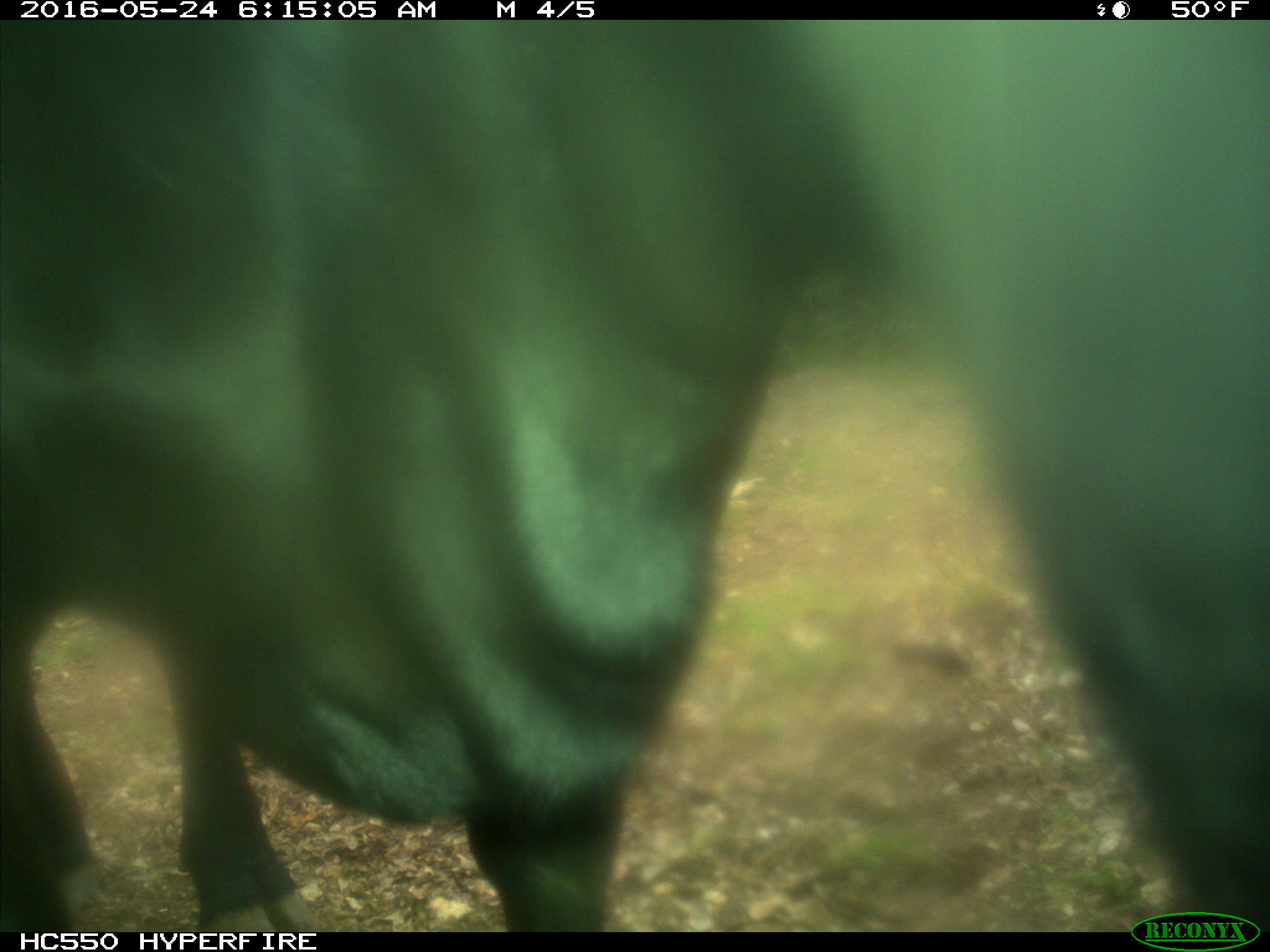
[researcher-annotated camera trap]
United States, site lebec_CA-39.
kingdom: Animalia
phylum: Chordata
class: Mammalia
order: Artiodactyla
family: Bovidae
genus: Bos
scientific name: Bos taurus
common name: domestic cow